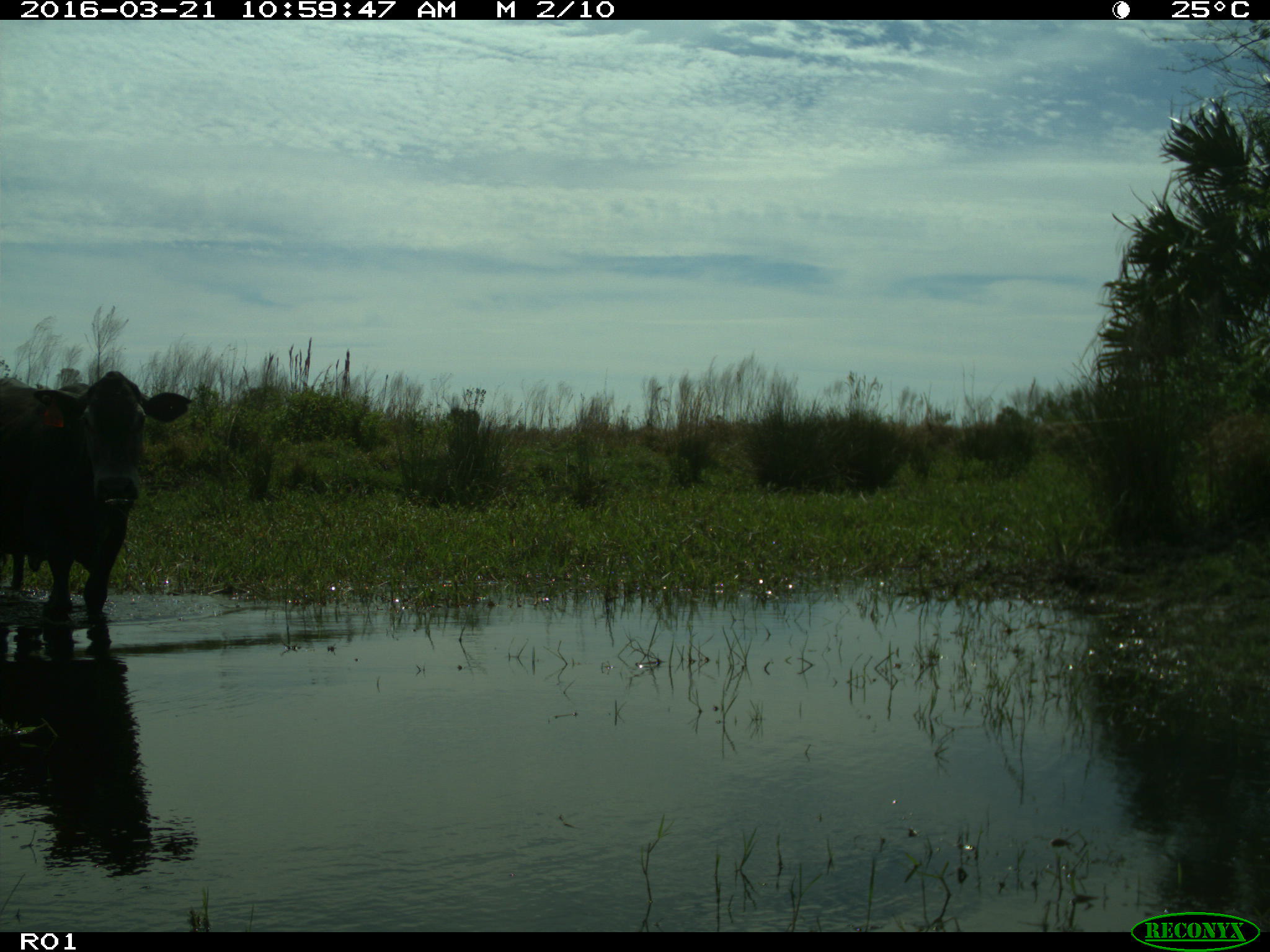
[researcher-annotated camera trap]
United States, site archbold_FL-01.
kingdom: Animalia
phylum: Chordata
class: Mammalia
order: Artiodactyla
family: Bovidae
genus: Bos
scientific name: Bos taurus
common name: domestic cow